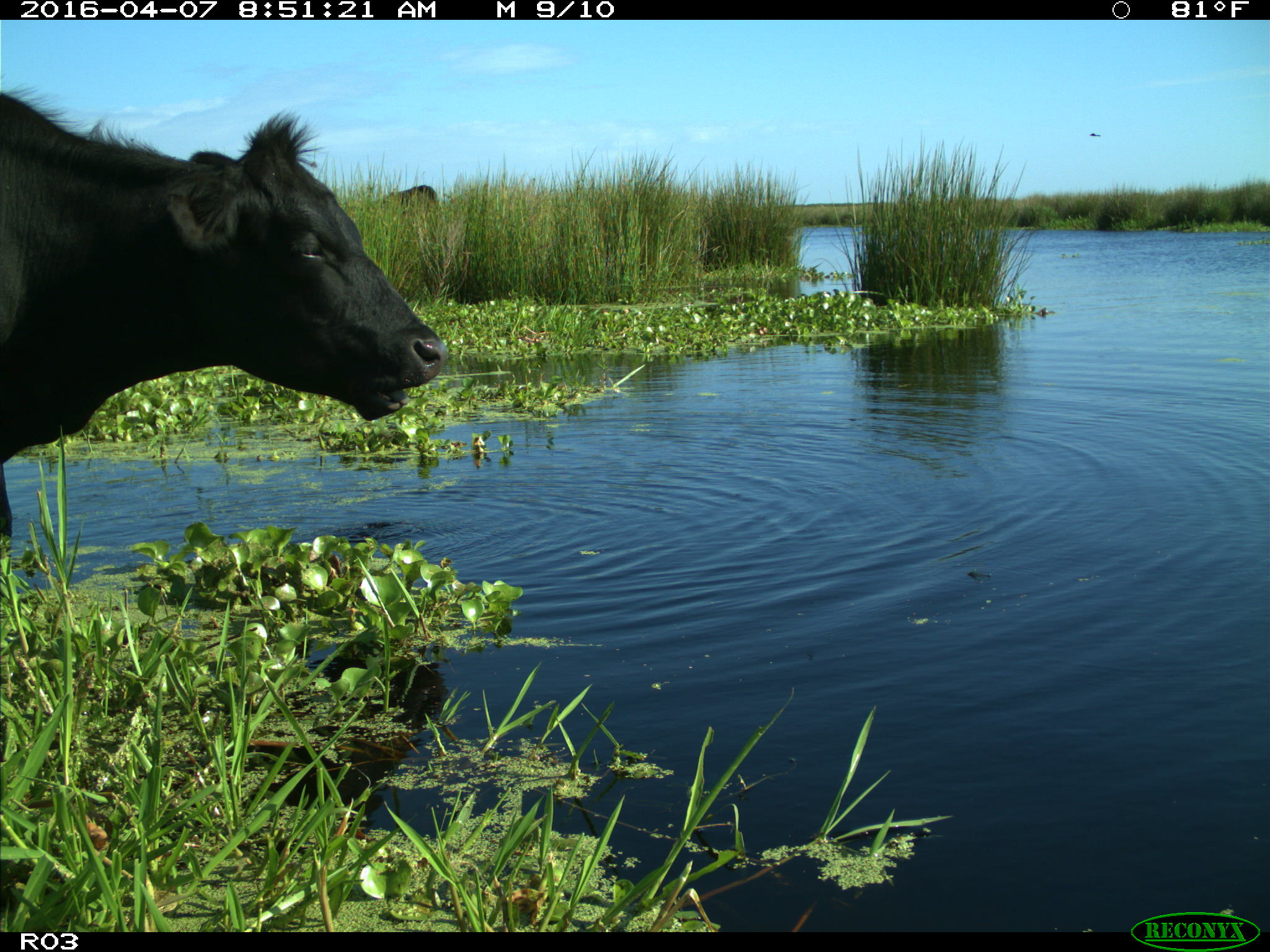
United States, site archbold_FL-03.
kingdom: Animalia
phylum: Chordata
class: Mammalia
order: Artiodactyla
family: Bovidae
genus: Bos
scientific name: Bos taurus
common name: domestic cow